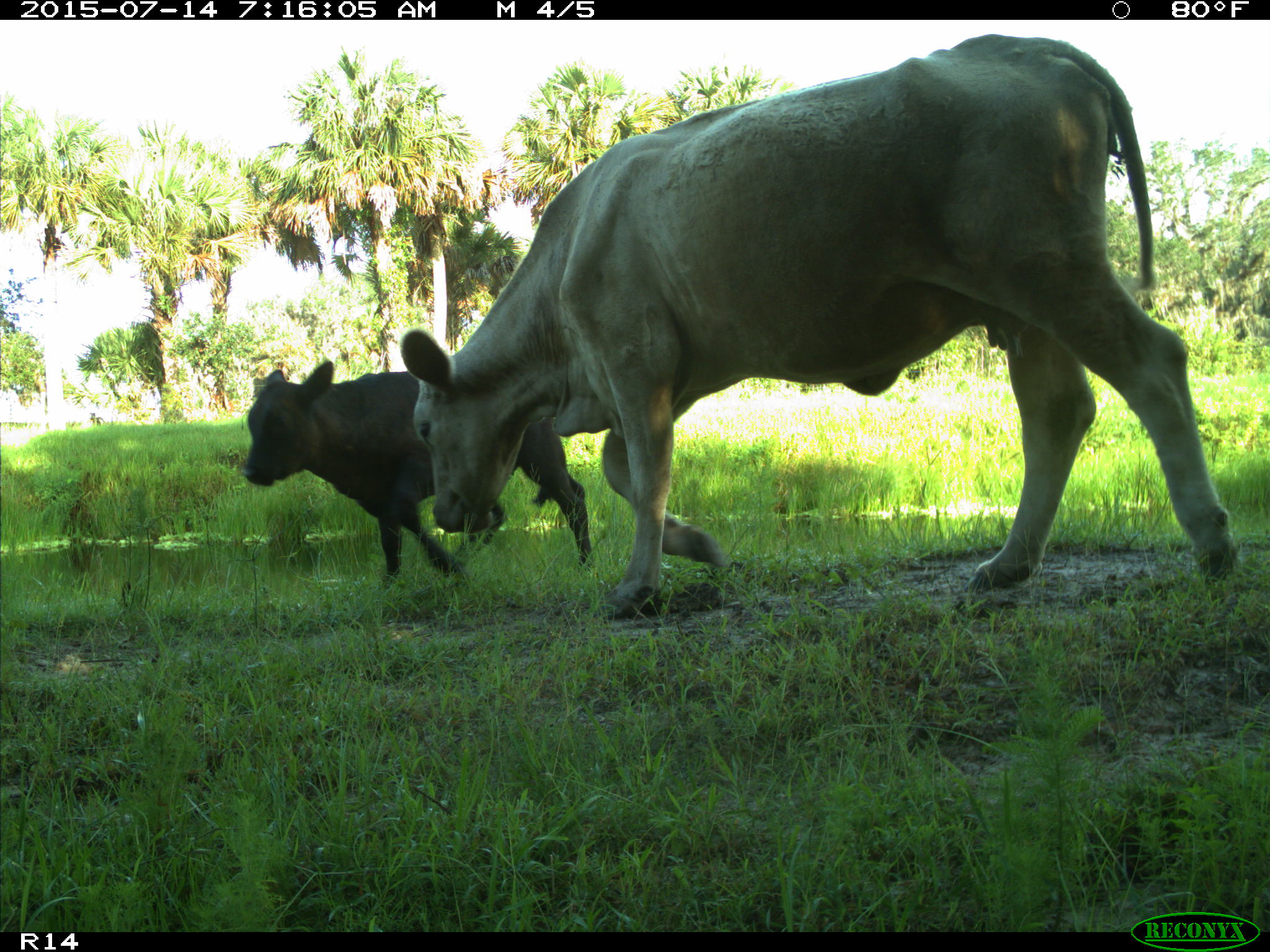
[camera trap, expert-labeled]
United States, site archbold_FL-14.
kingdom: Animalia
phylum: Chordata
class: Mammalia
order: Artiodactyla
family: Bovidae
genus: Bos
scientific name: Bos taurus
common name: domestic cow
Bos taurus (domestic cow).